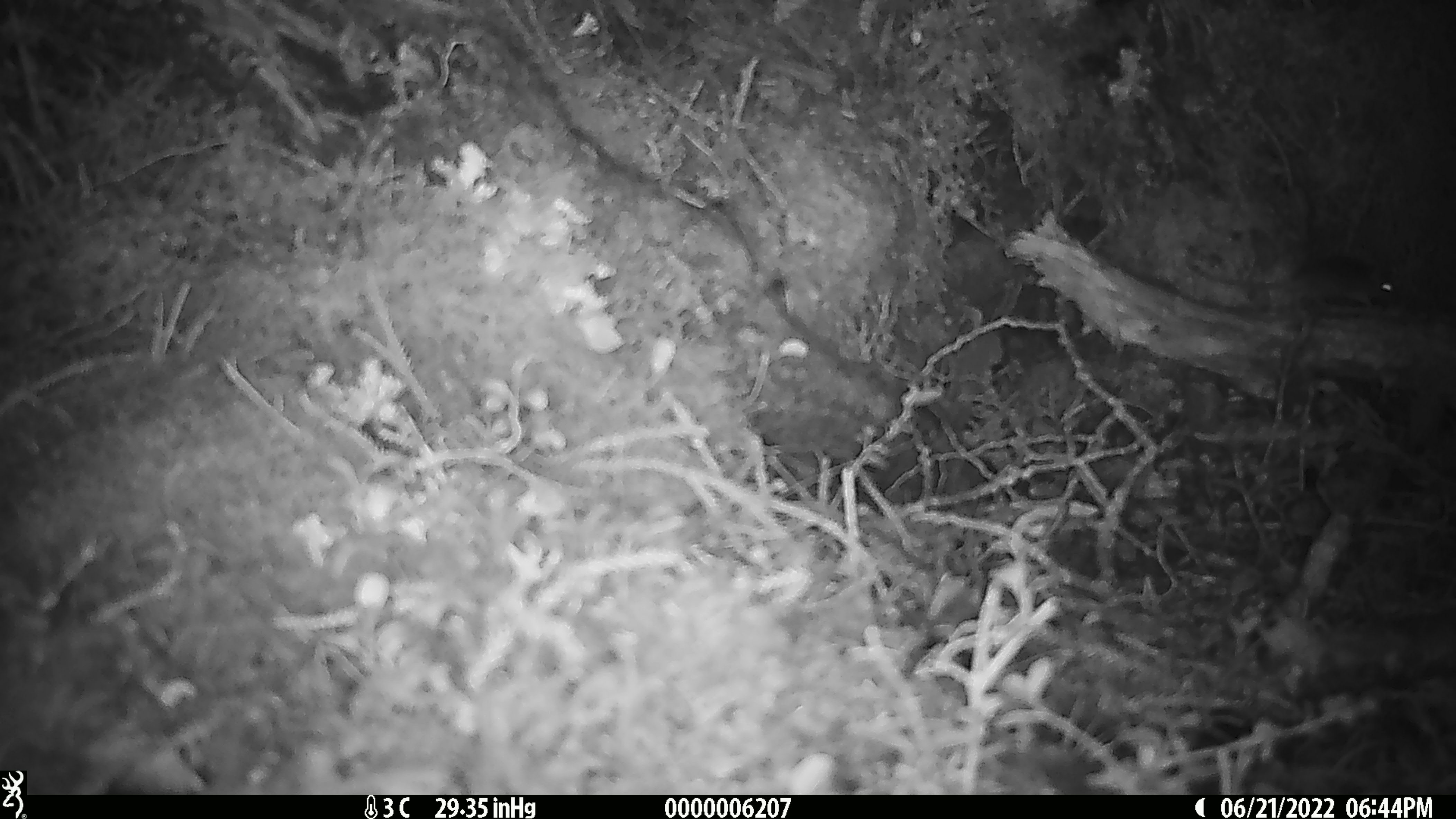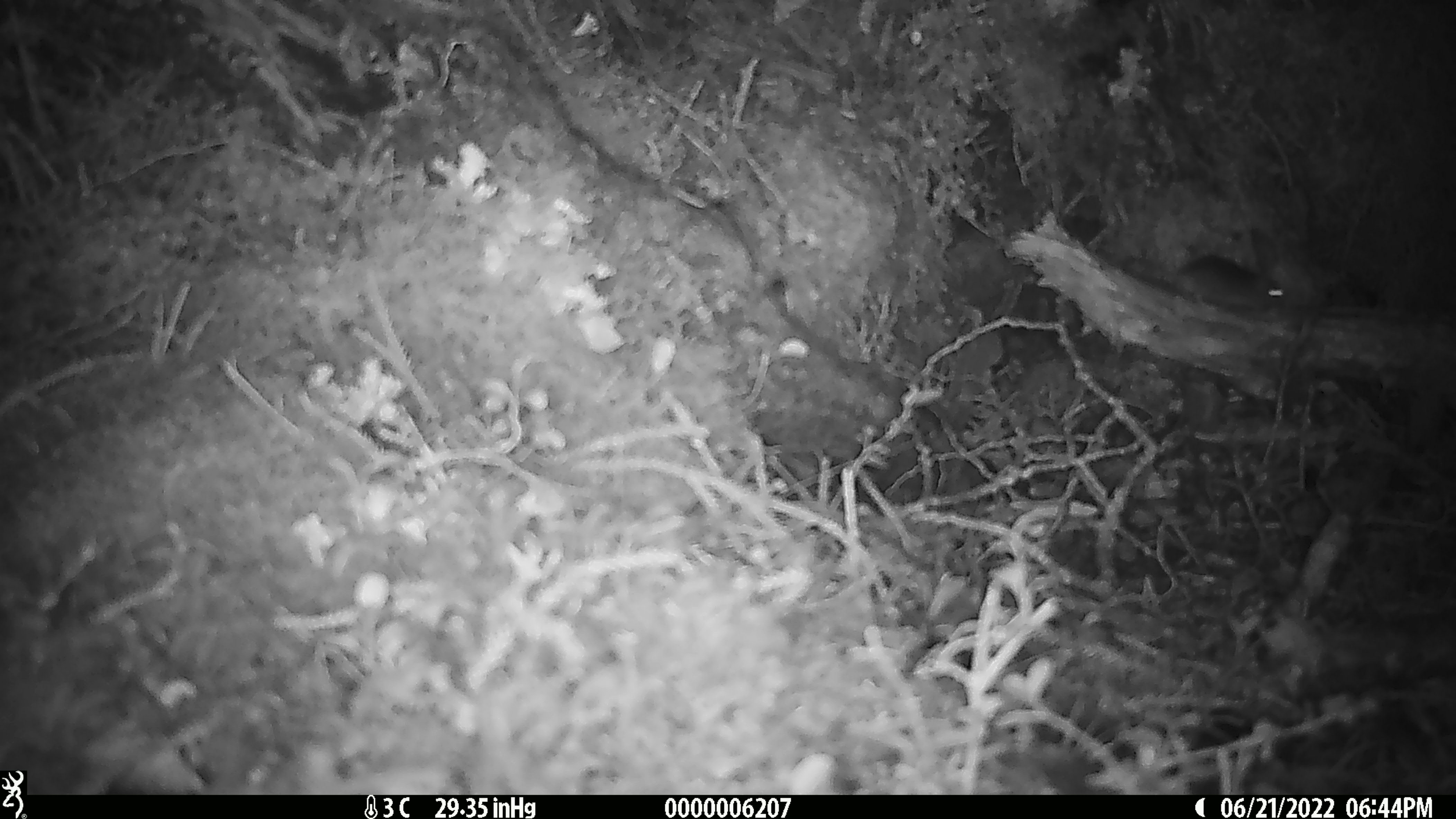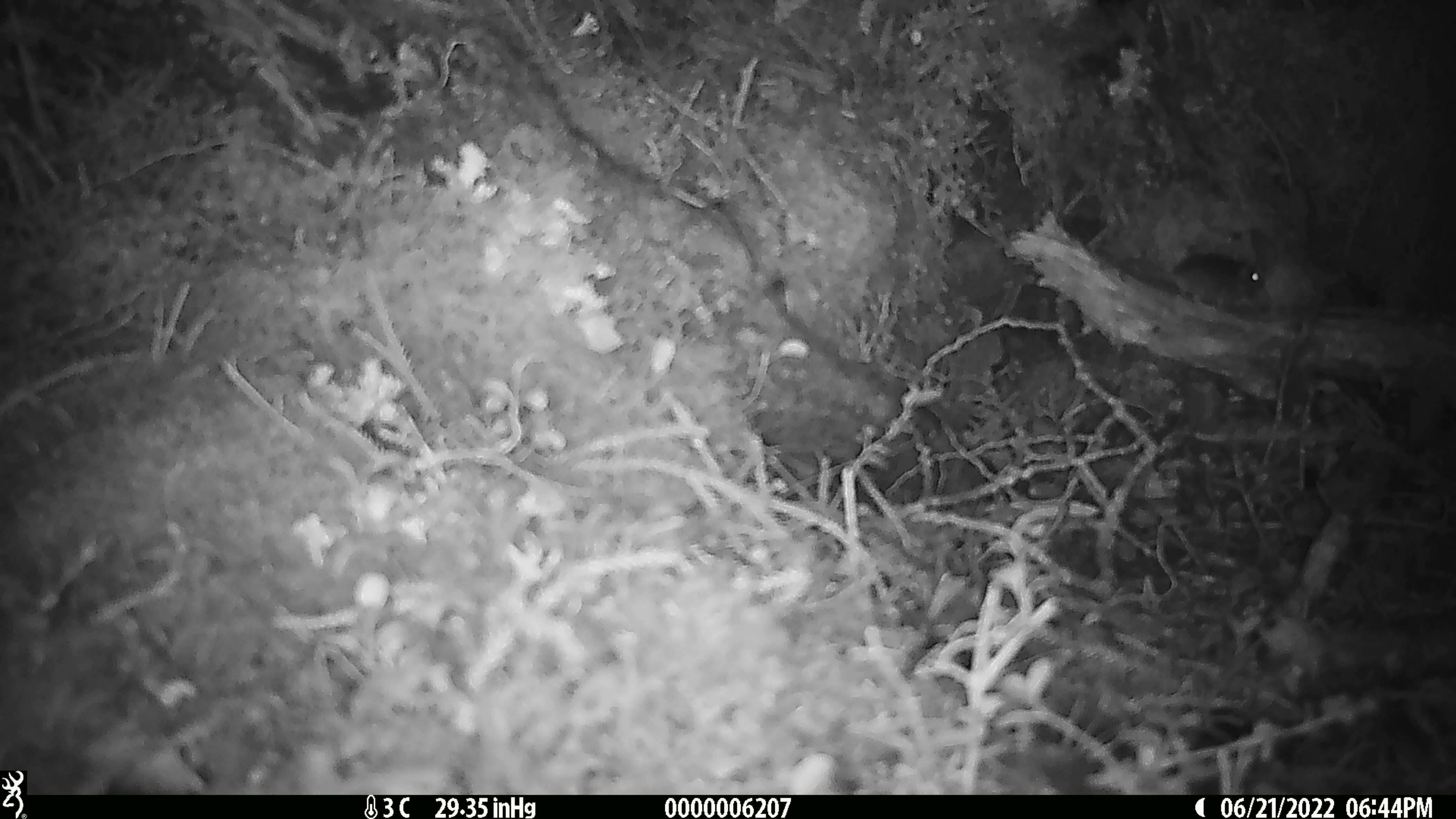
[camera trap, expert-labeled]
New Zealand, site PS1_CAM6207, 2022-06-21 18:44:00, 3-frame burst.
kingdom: Animalia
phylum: Chordata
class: Mammalia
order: Rodentia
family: Muridae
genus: Mus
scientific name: Mus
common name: mouse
Mouse (Mus).